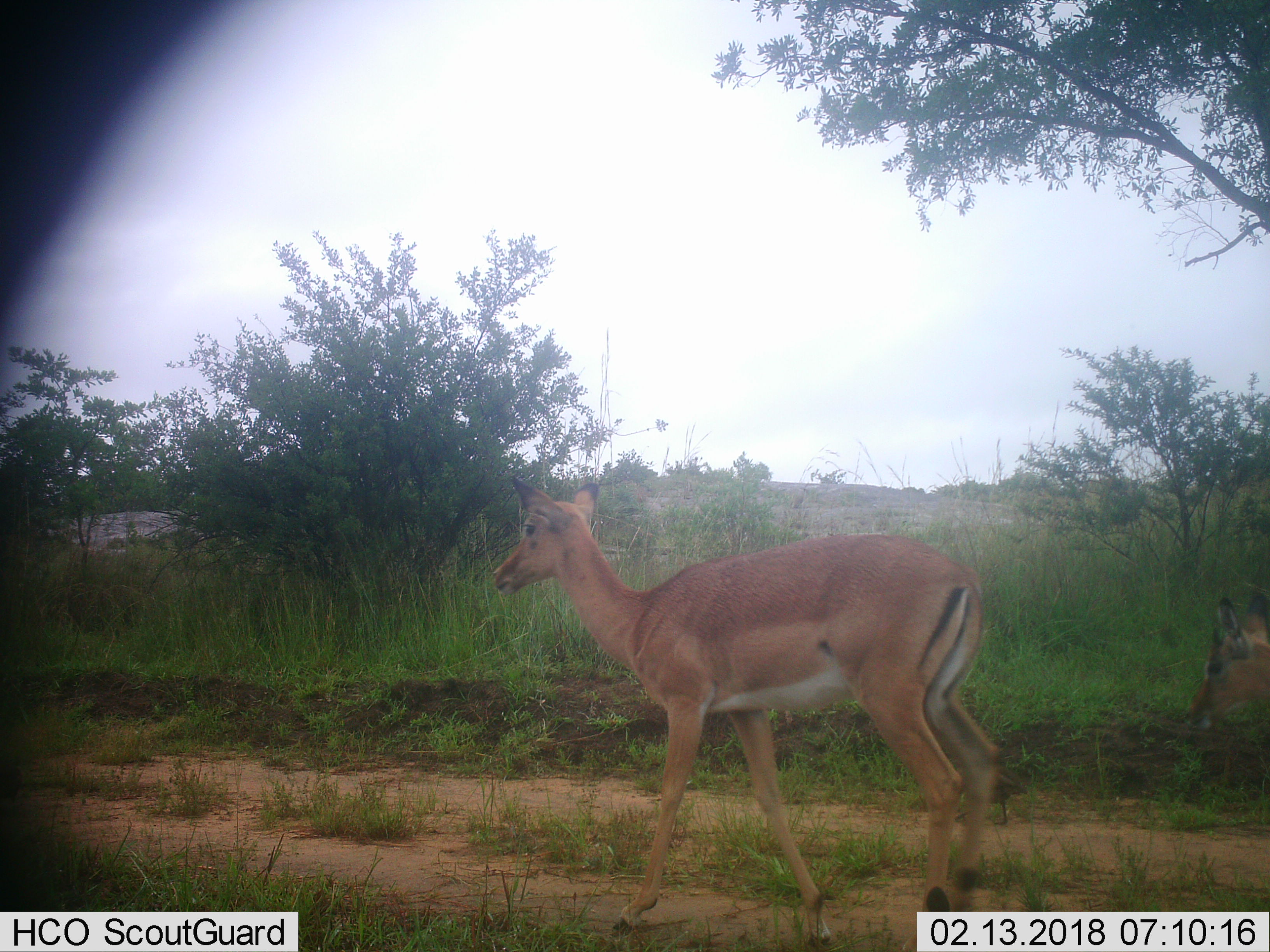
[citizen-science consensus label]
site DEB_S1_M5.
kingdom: Animalia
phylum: Chordata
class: Mammalia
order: Artiodactyla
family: Bovidae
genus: Aepyceros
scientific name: Aepyceros melampus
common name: impala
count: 2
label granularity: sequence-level